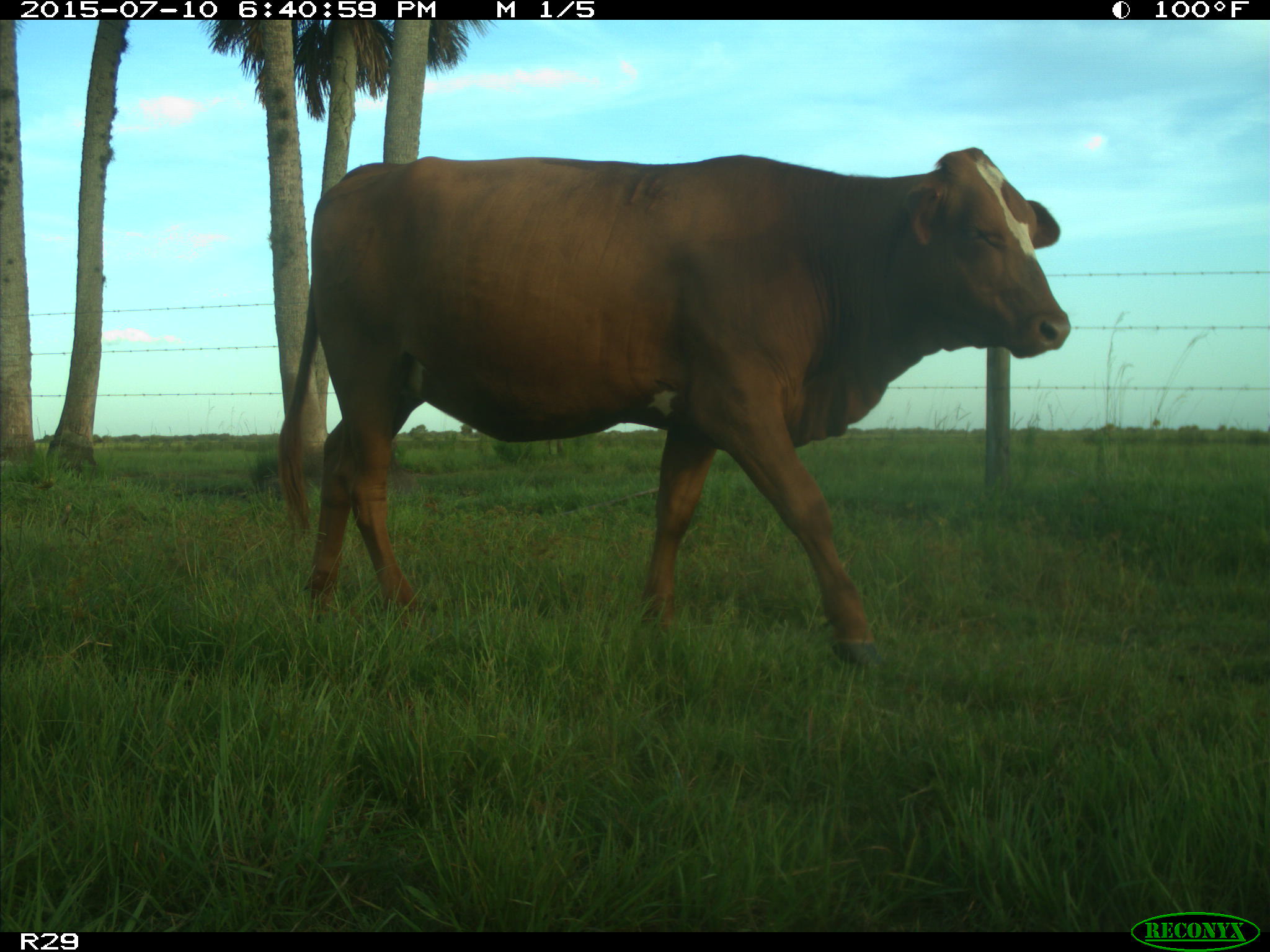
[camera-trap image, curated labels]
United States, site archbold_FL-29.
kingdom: Animalia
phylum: Chordata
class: Mammalia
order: Artiodactyla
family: Bovidae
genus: Bos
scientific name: Bos taurus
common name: domestic cow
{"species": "Bos taurus (domestic cow)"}